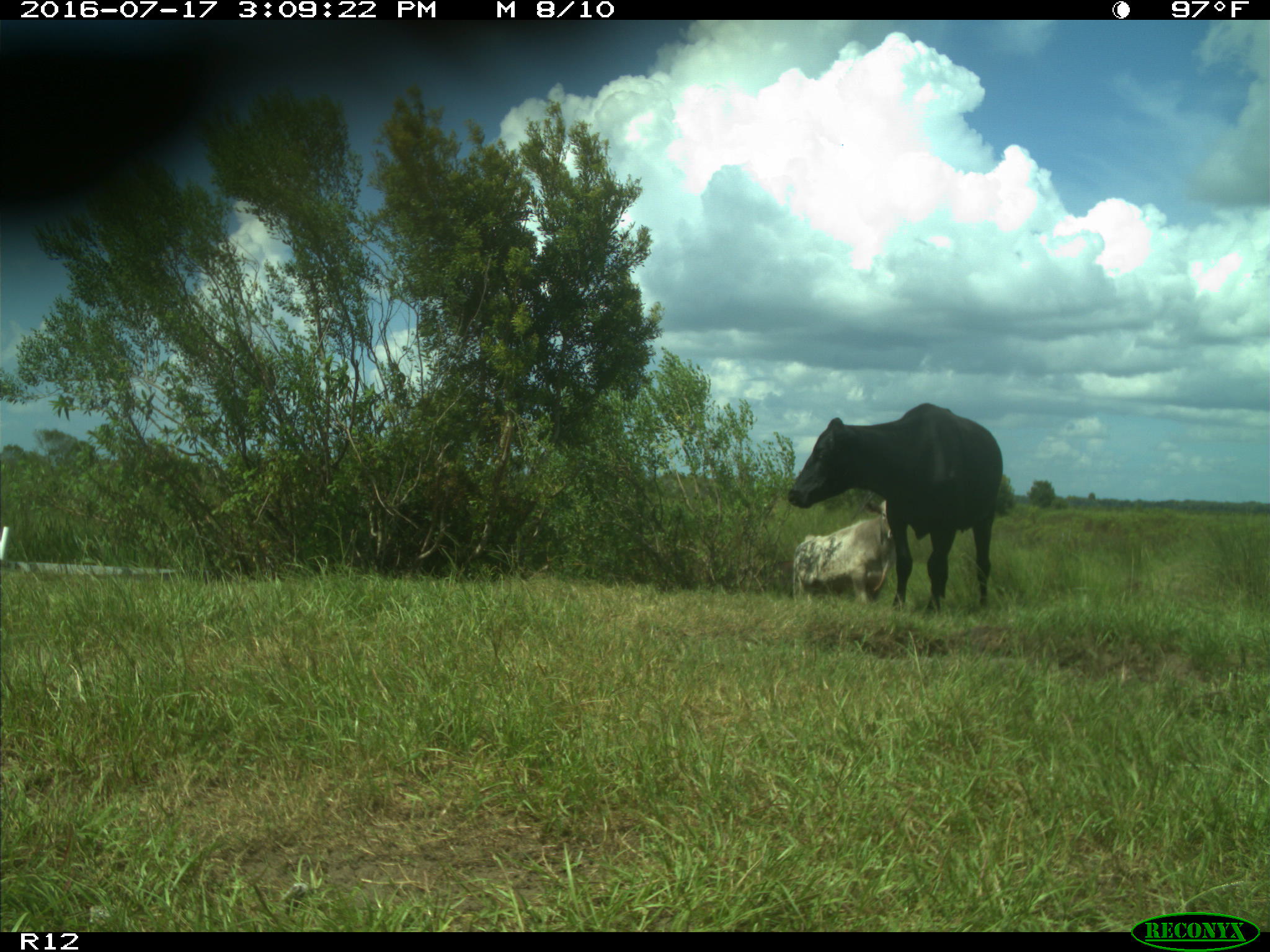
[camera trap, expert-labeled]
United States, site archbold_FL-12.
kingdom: Animalia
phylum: Chordata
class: Mammalia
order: Artiodactyla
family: Bovidae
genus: Bos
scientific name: Bos taurus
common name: domestic cow